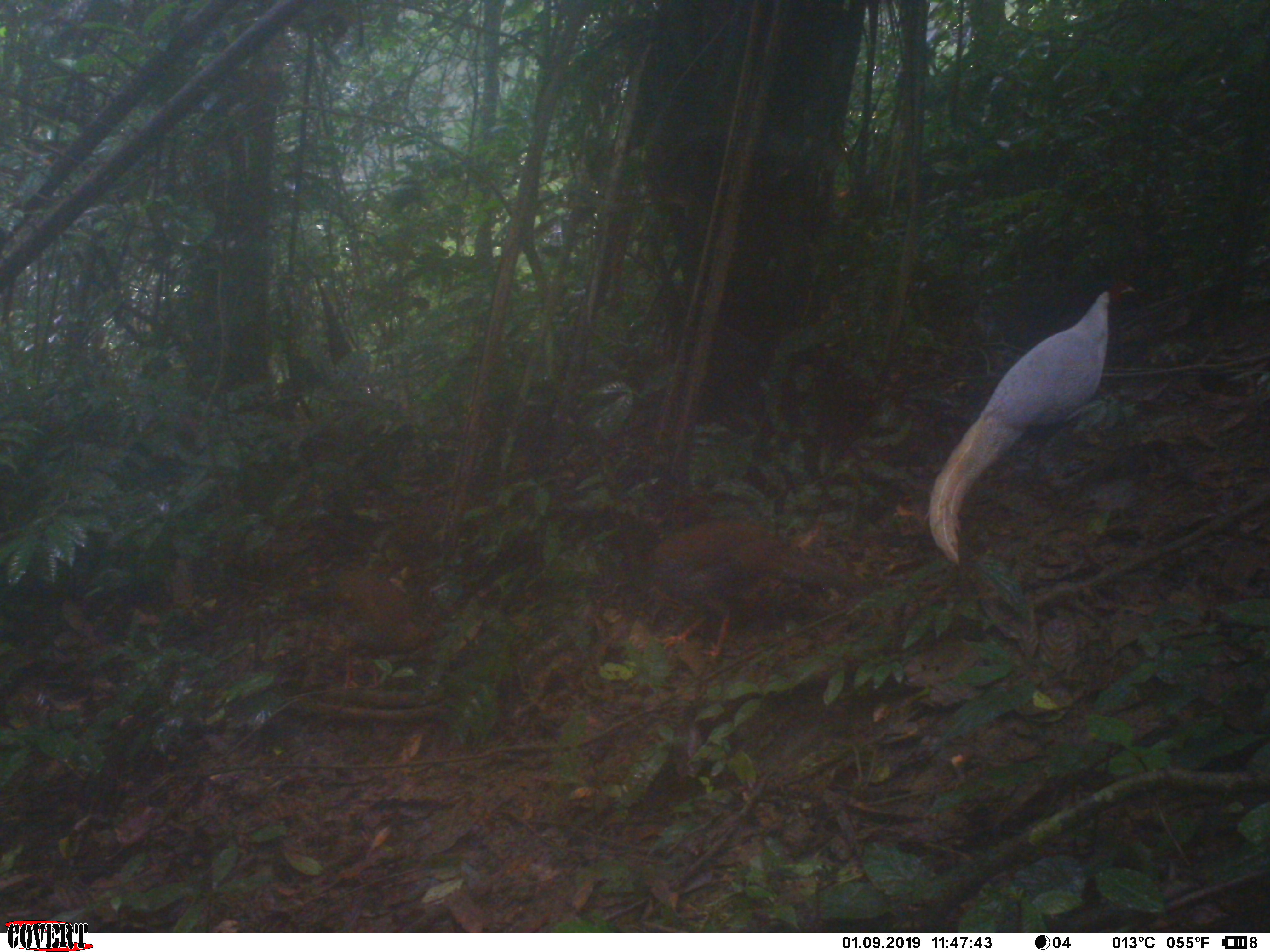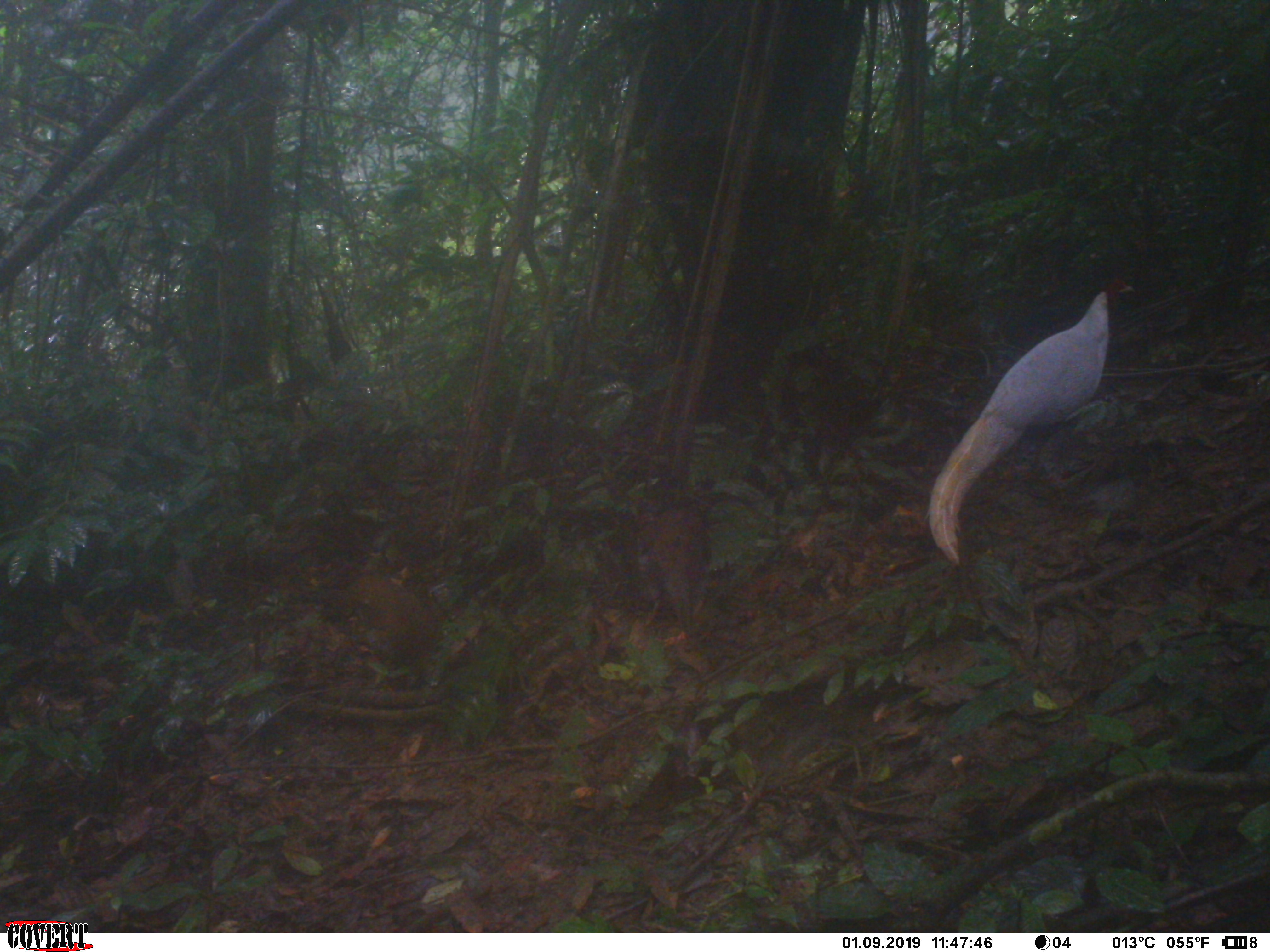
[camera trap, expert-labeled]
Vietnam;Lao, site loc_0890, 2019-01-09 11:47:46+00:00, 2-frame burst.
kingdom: Animalia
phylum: Chordata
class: Aves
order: Galliformes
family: Phasianidae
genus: Lophura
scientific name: Lophura nycthemera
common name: silver pheasant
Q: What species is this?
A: Silver pheasant (Lophura nycthemera).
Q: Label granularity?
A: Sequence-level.